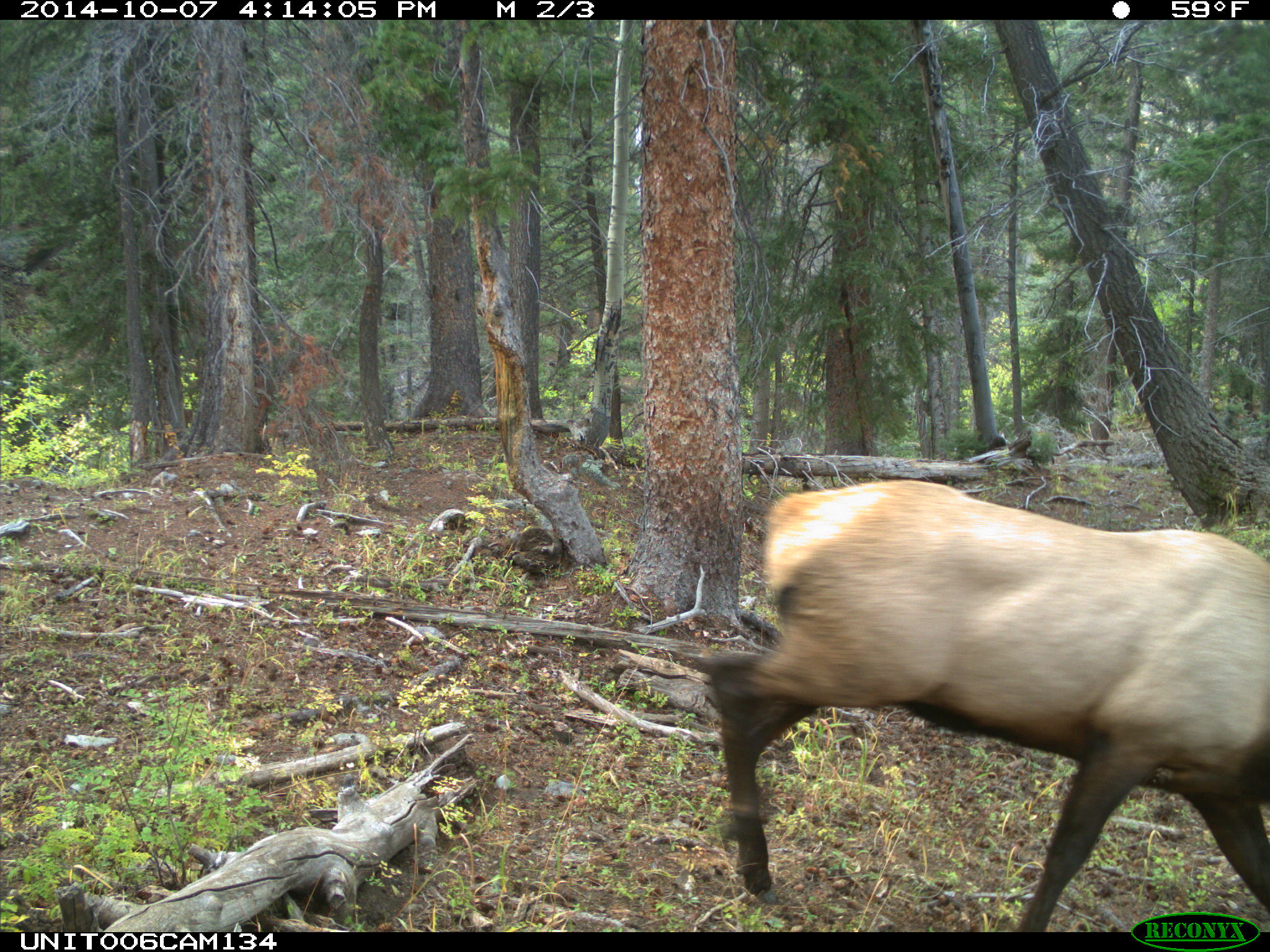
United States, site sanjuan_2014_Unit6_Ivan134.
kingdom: Animalia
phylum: Chordata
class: Mammalia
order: Artiodactyla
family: Cervidae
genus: Cervus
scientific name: Cervus elaphus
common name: red deer